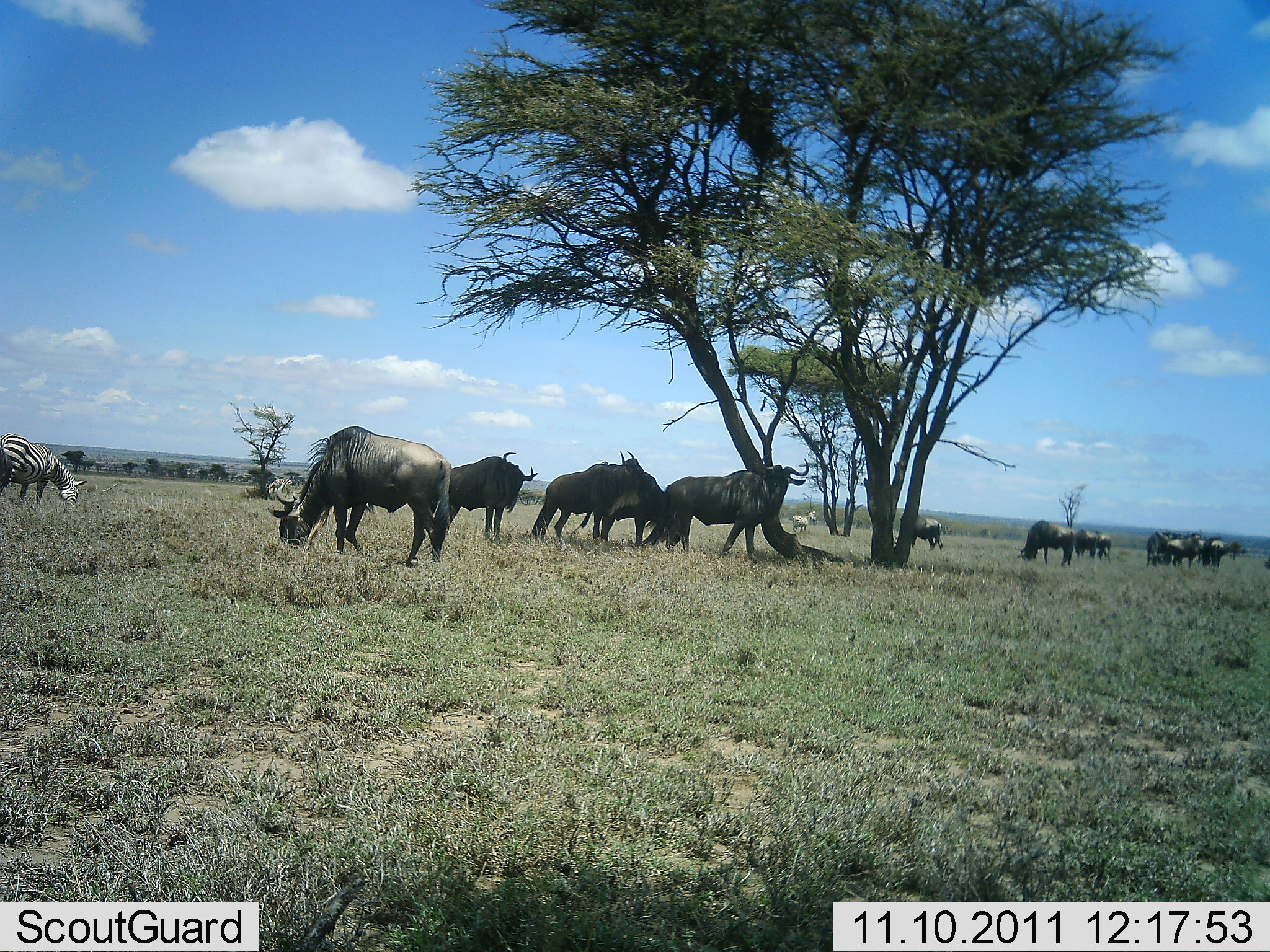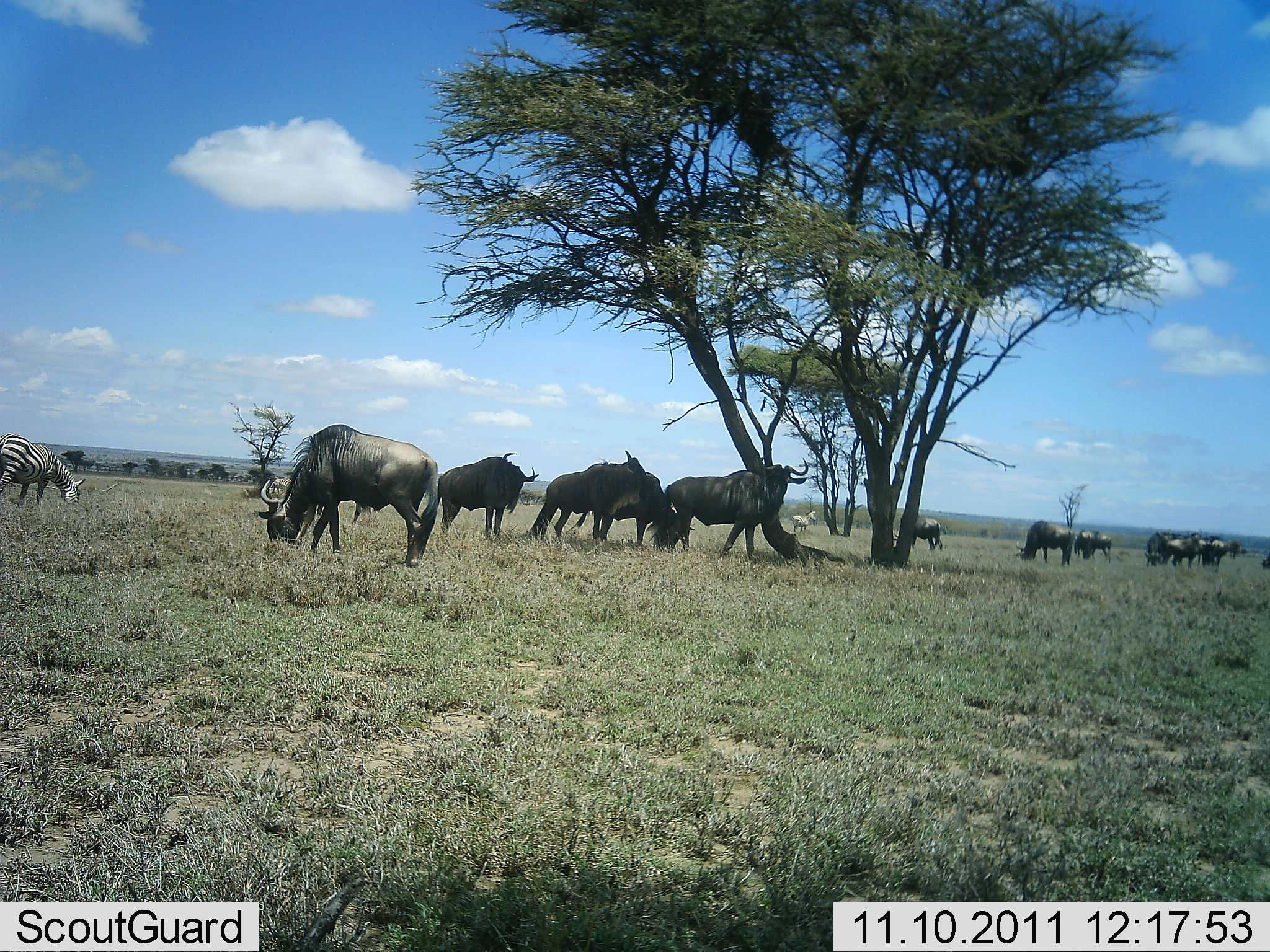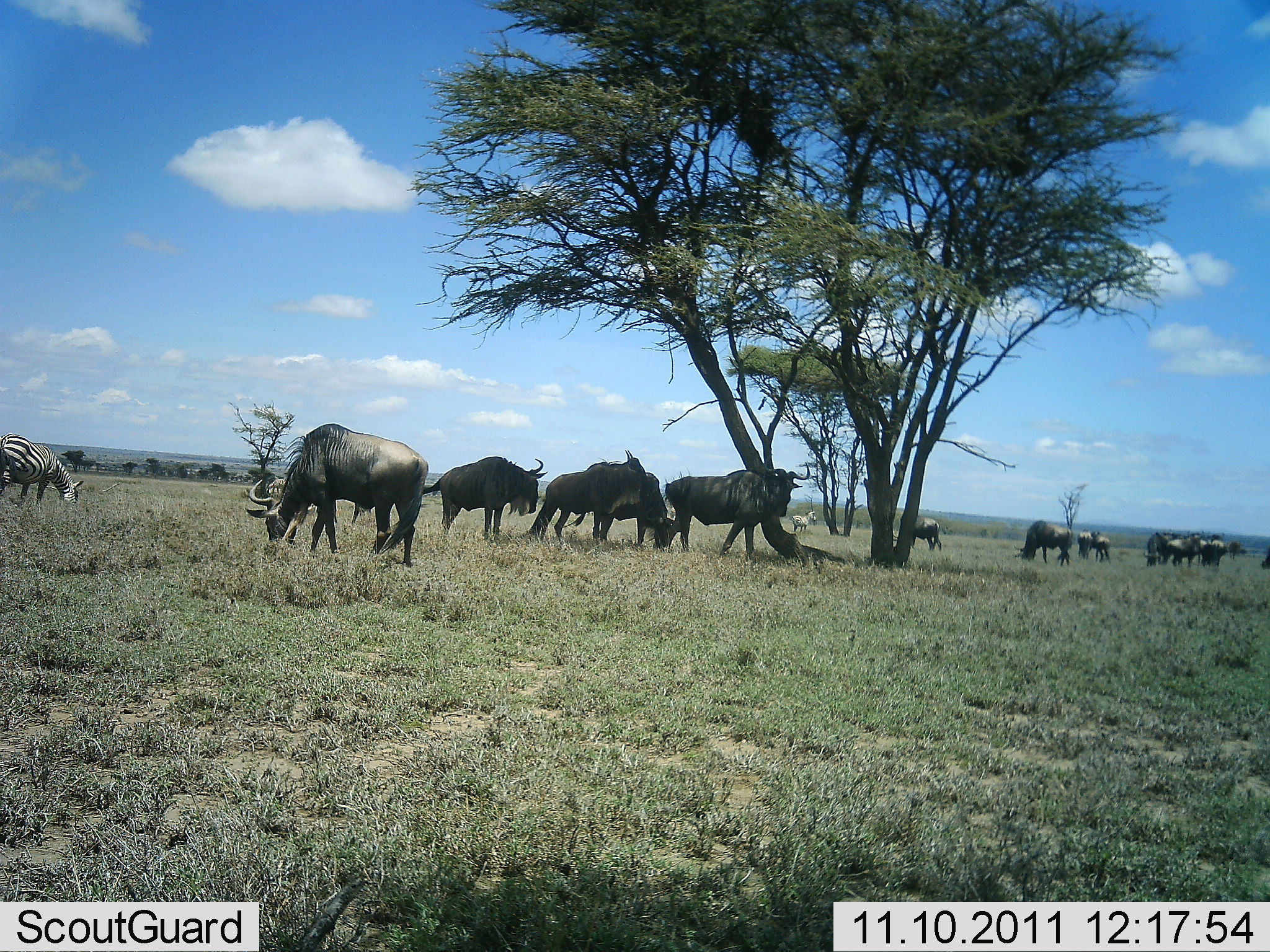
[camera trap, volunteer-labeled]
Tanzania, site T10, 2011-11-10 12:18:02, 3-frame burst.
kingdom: Animalia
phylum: Chordata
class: Mammalia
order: Artiodactyla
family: Bovidae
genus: Connochaetes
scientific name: Connochaetes taurinus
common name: blue wildebeest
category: wildebeest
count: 11-50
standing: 88%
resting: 8%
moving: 8%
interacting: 4%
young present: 0%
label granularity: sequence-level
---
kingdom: Animalia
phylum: Chordata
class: Mammalia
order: Perissodactyla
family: Equidae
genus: Equus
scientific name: Equus quagga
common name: plains zebra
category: zebra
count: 2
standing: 75%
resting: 0%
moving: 10%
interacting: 0%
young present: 0%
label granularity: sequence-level